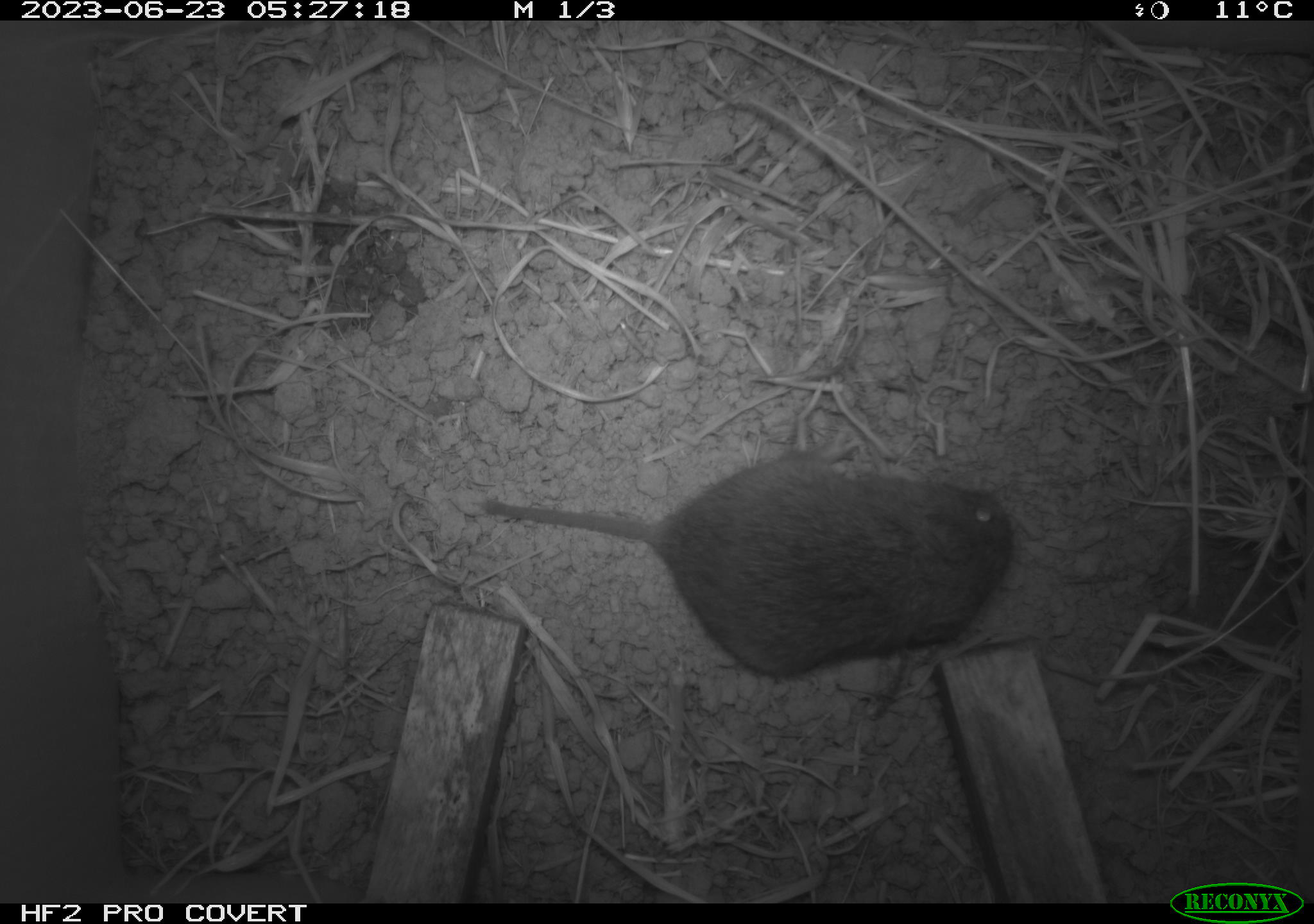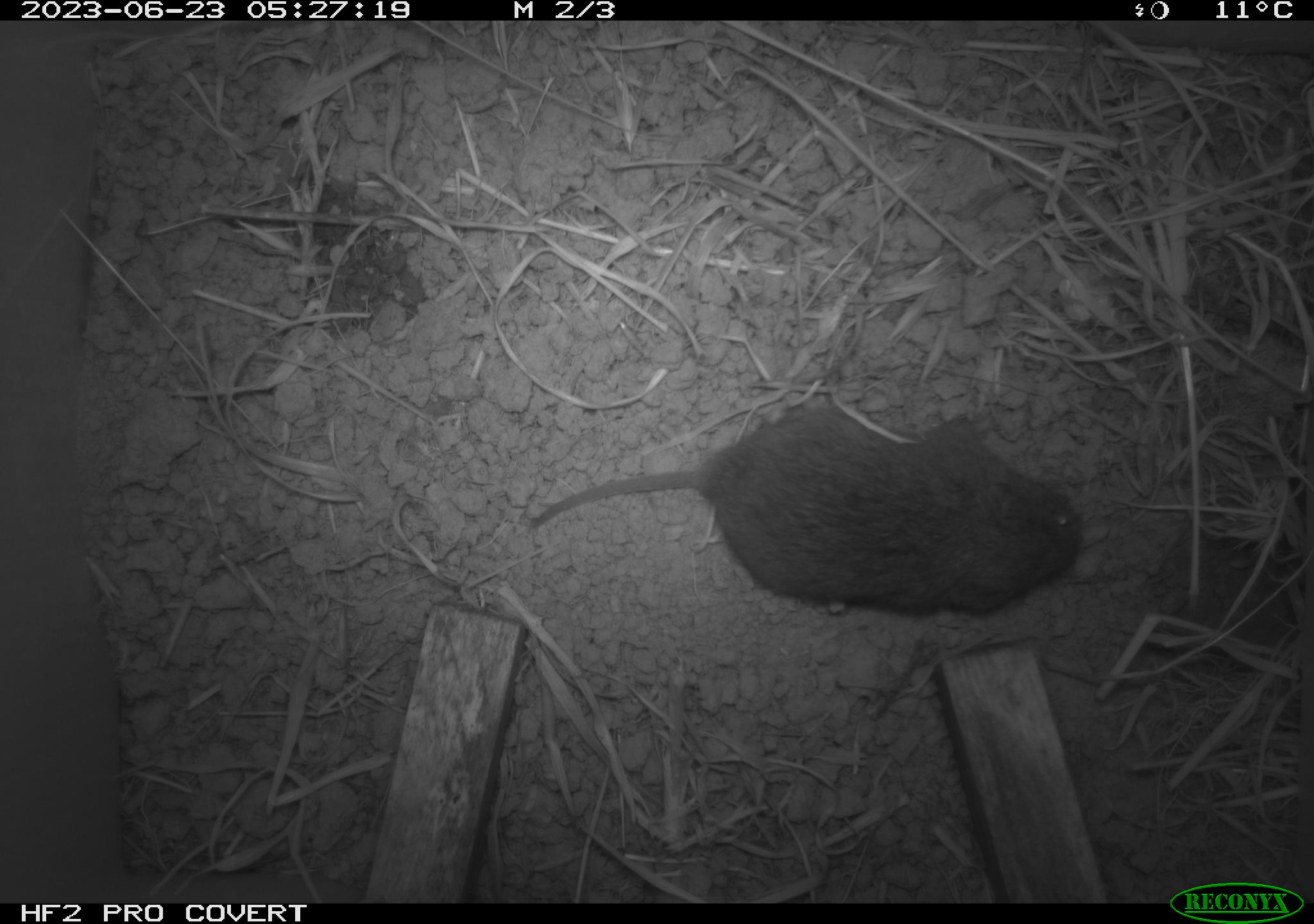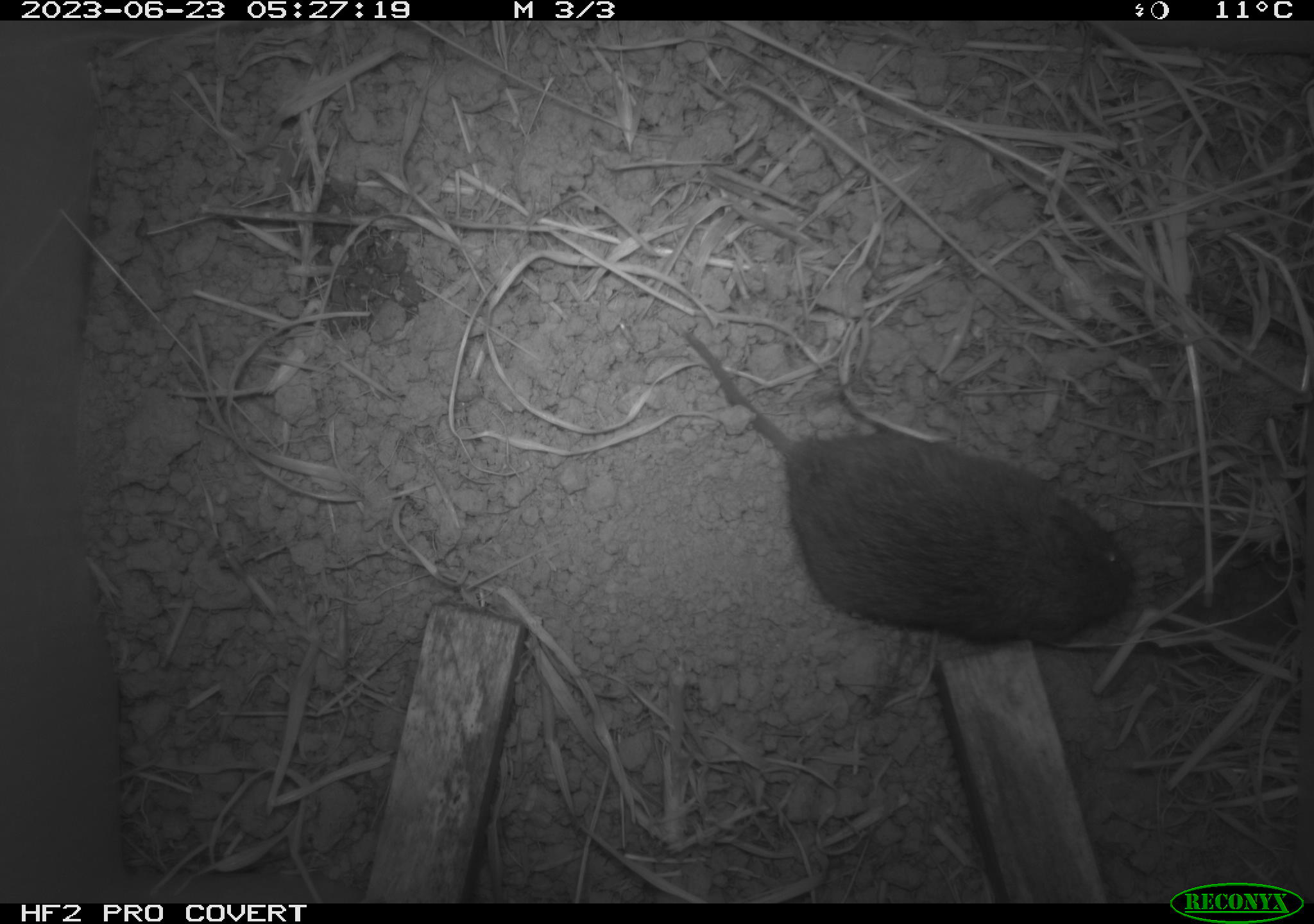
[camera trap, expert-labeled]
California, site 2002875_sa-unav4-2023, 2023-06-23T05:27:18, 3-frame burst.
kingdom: Animalia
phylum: Chordata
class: Mammalia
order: Rodentia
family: Cricetidae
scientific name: Arvicolinae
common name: voles, lemmings, and muskrats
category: arvicolinae subfamily